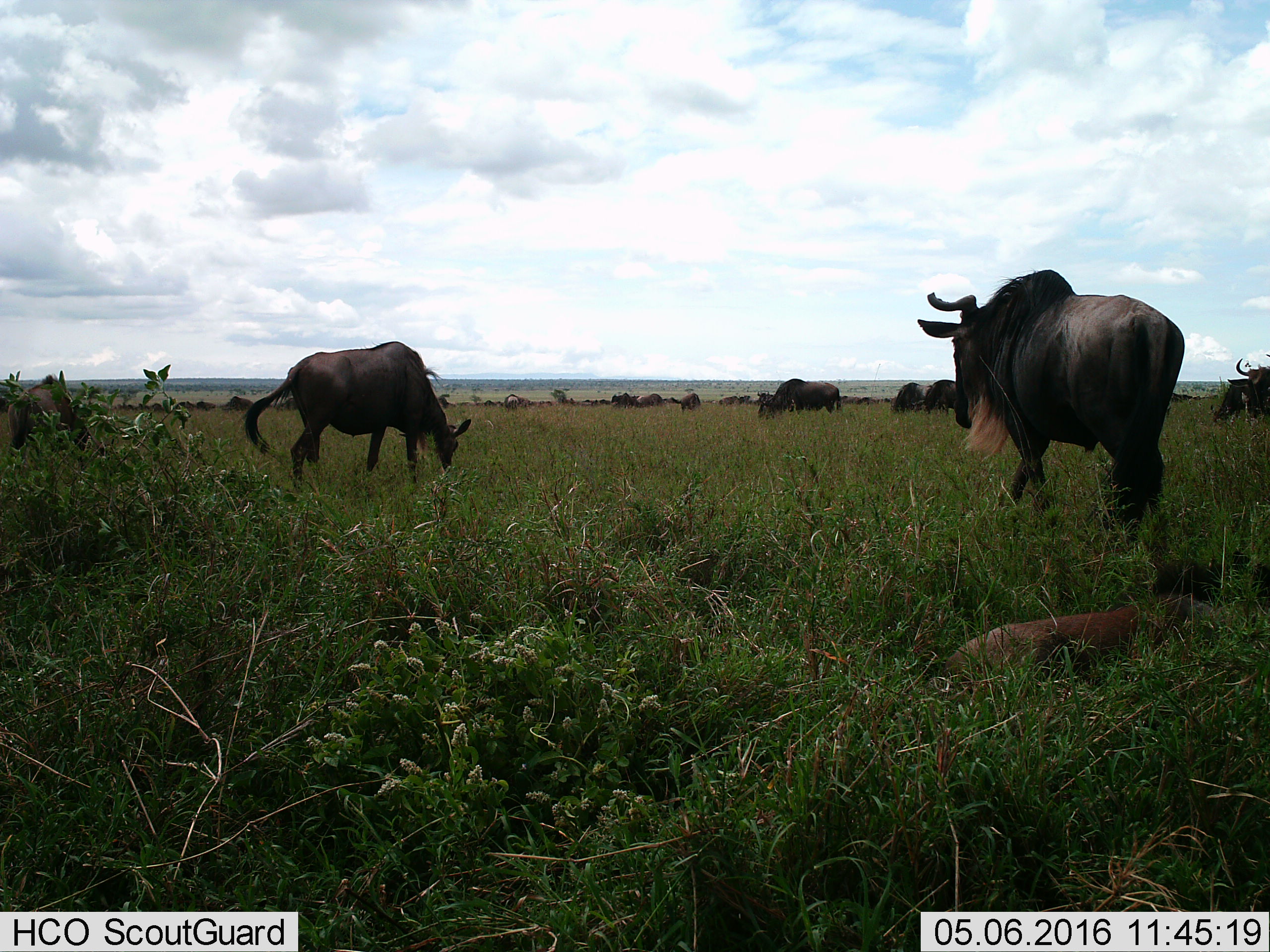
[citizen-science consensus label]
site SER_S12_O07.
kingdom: Animalia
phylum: Chordata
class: Mammalia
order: Artiodactyla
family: Bovidae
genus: Connochaetes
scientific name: Connochaetes taurinus taurinus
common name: blue wildebeest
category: wildebeestblue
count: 11-50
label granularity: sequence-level